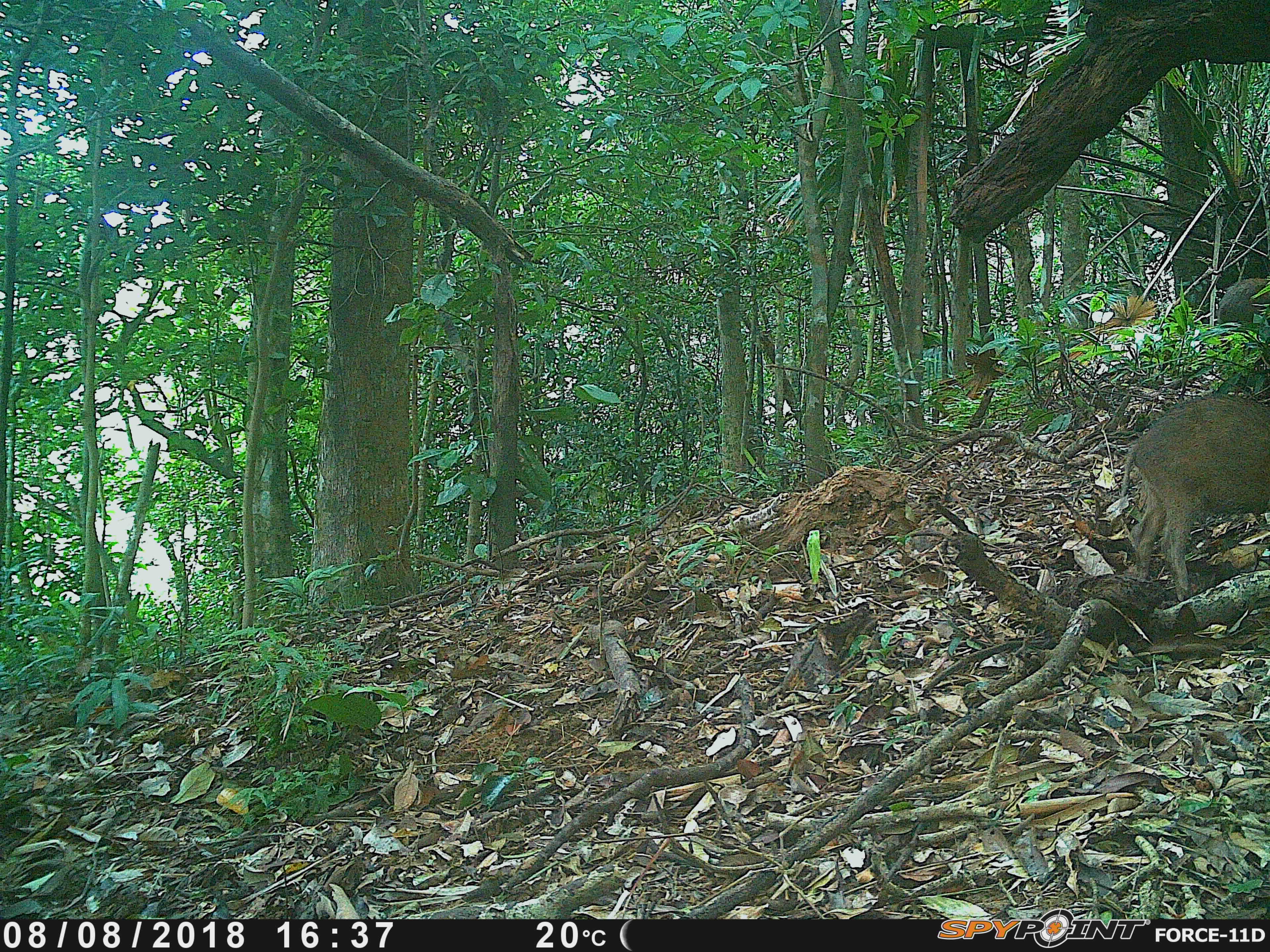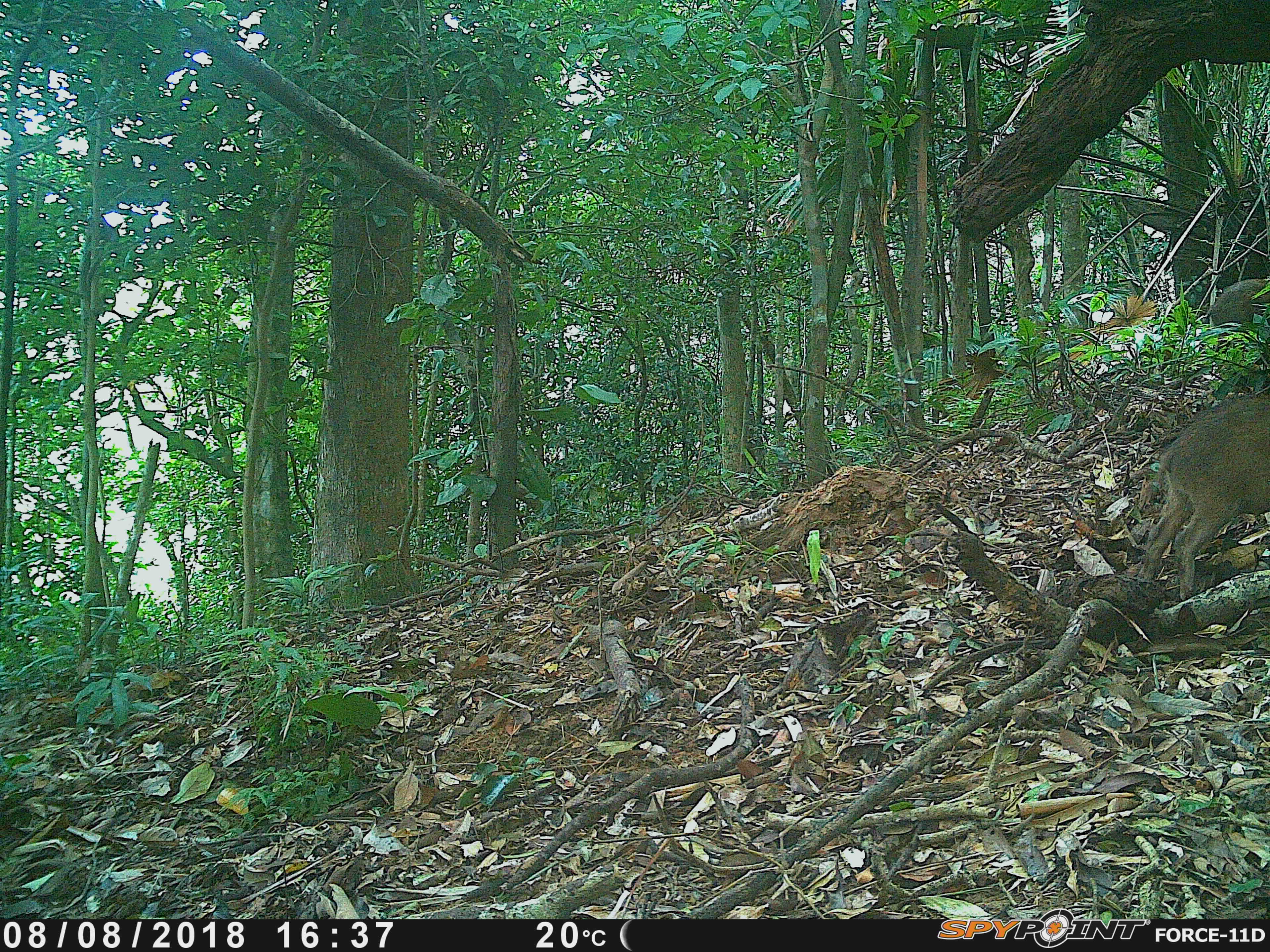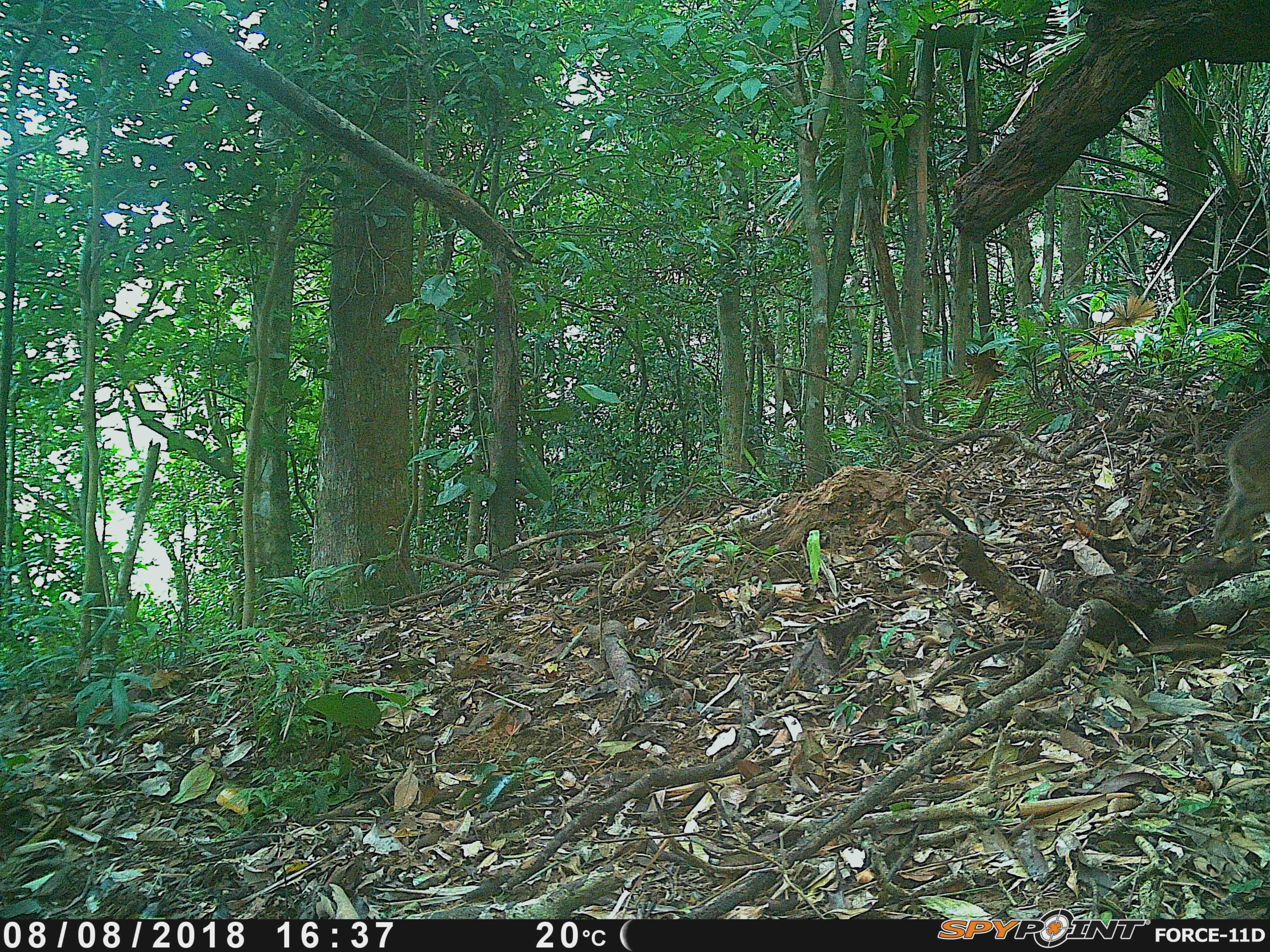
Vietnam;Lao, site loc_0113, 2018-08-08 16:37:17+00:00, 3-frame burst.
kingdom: Animalia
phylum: Chordata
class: Mammalia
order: Artiodactyla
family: Suidae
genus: Sus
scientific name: Sus scrofa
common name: eurasian wild pig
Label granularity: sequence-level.